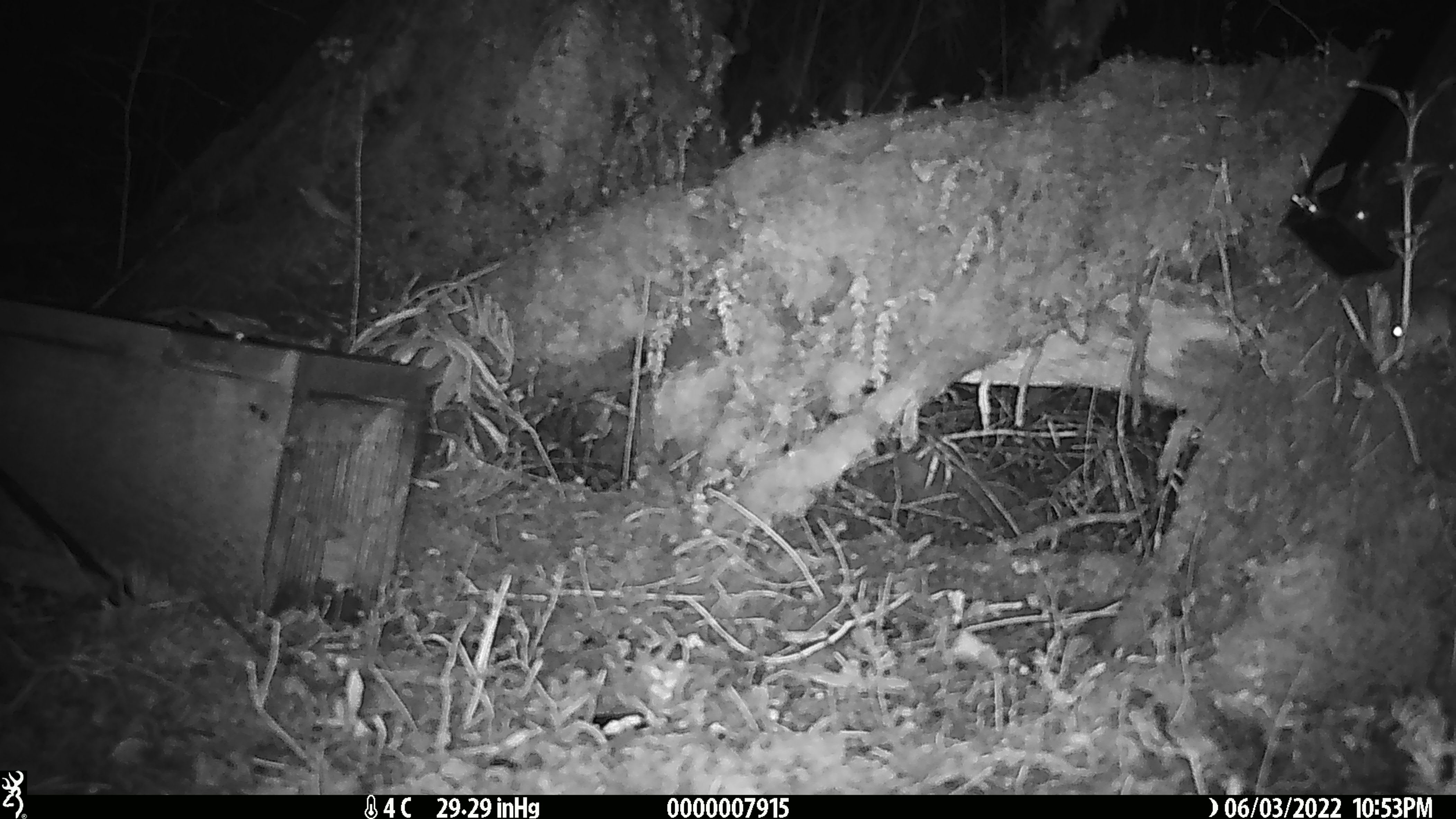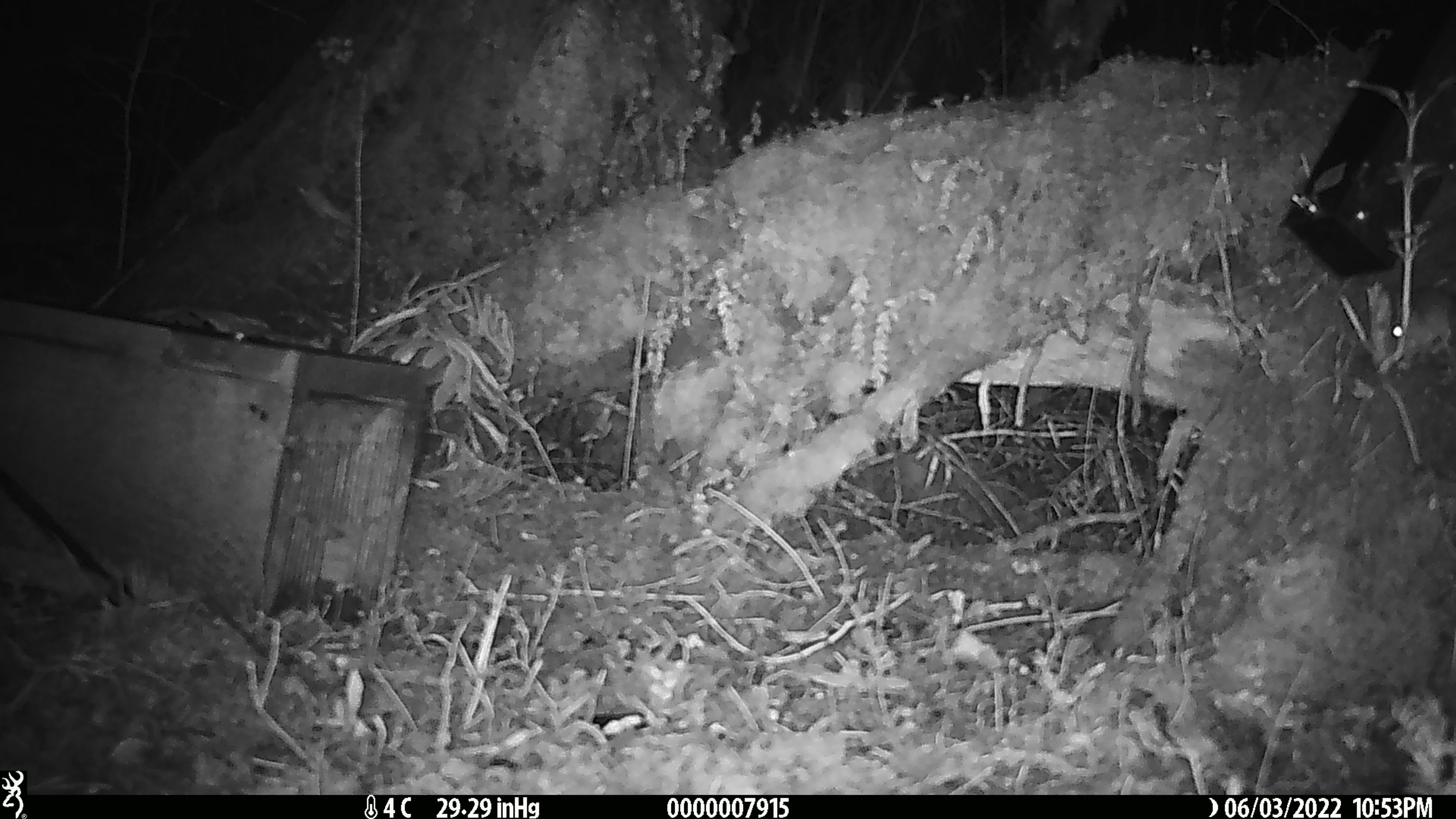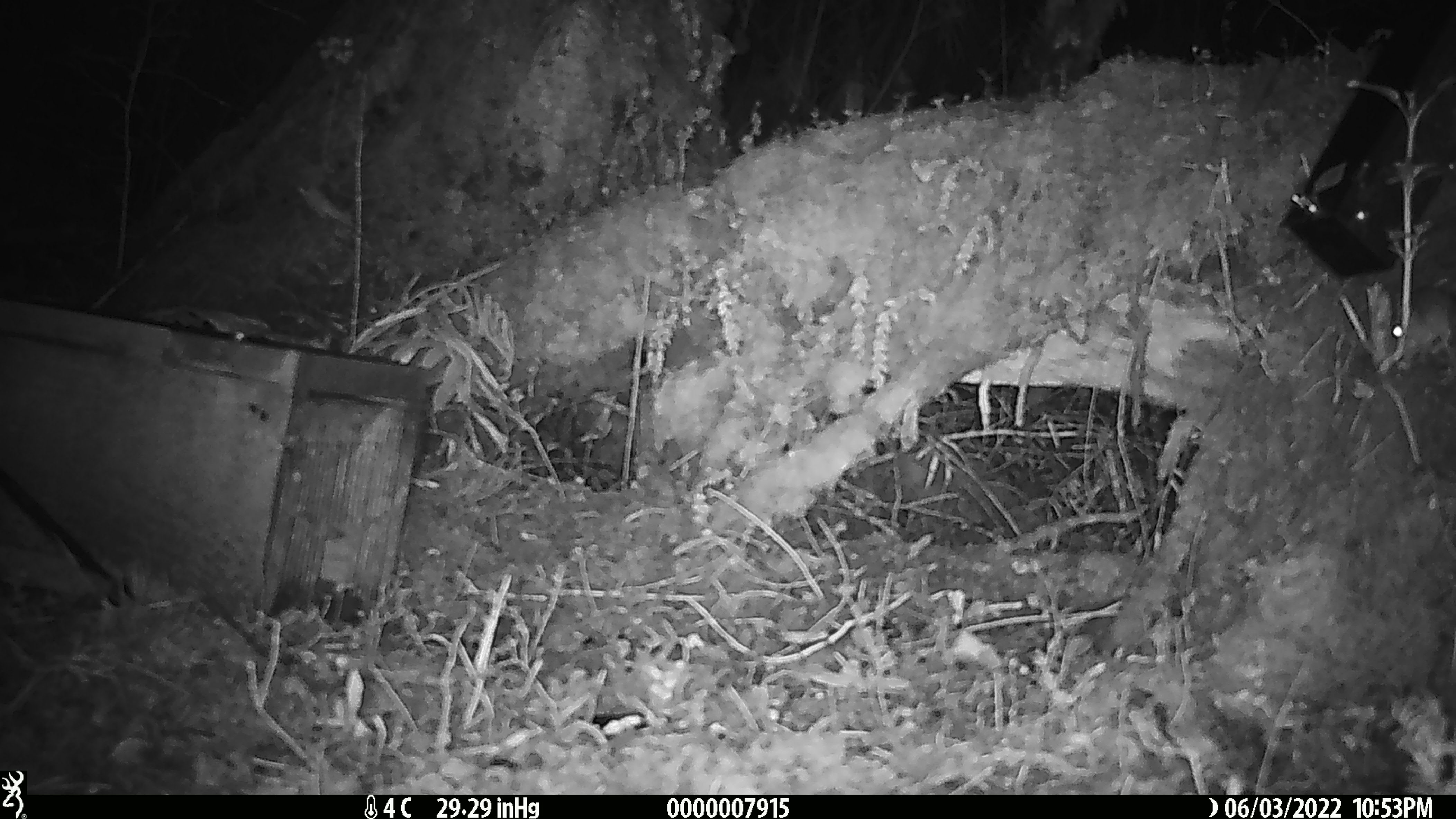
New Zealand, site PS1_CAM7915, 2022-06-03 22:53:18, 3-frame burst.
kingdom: Animalia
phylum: Chordata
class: Mammalia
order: Rodentia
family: Muridae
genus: Mus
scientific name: Mus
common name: mouse